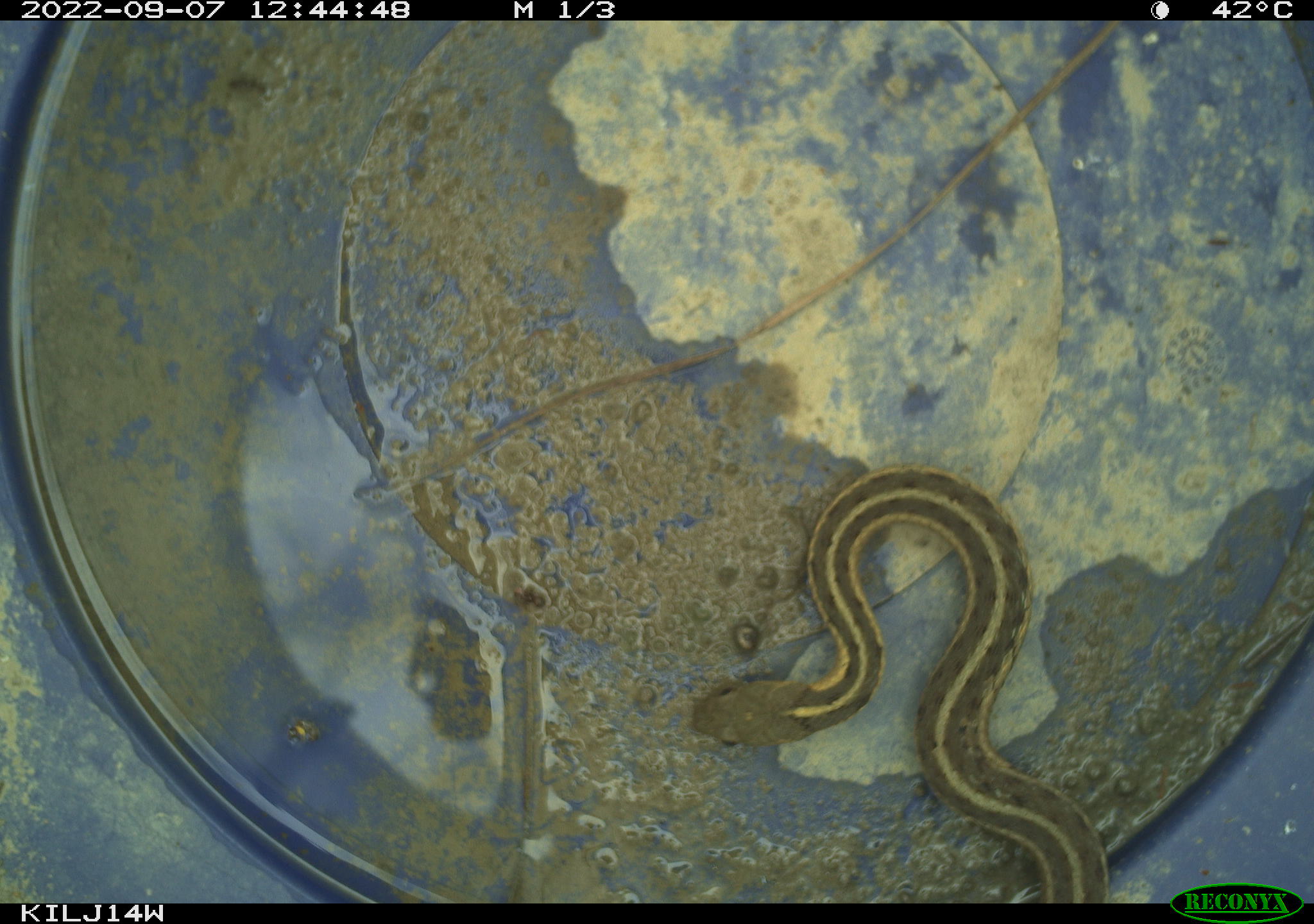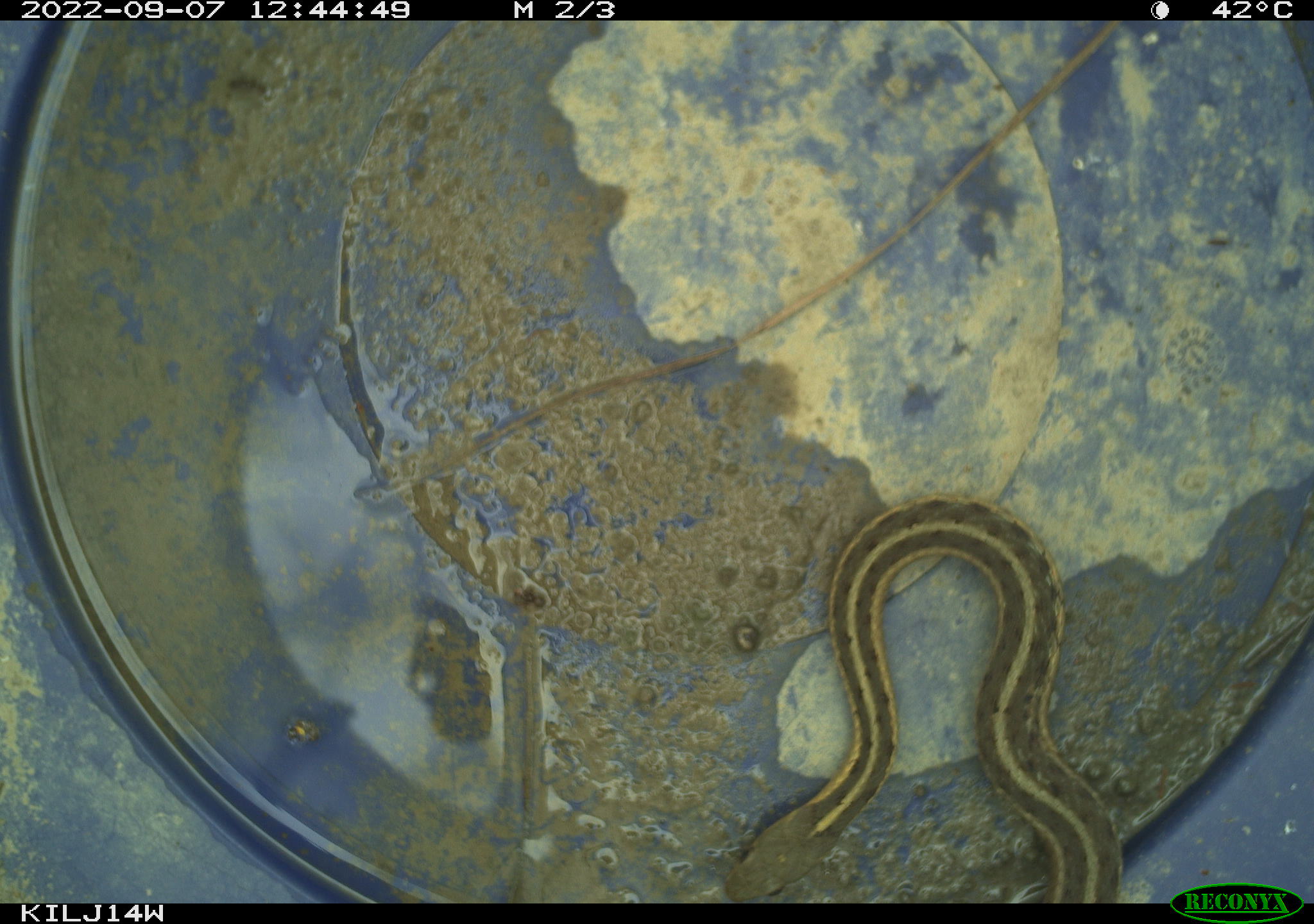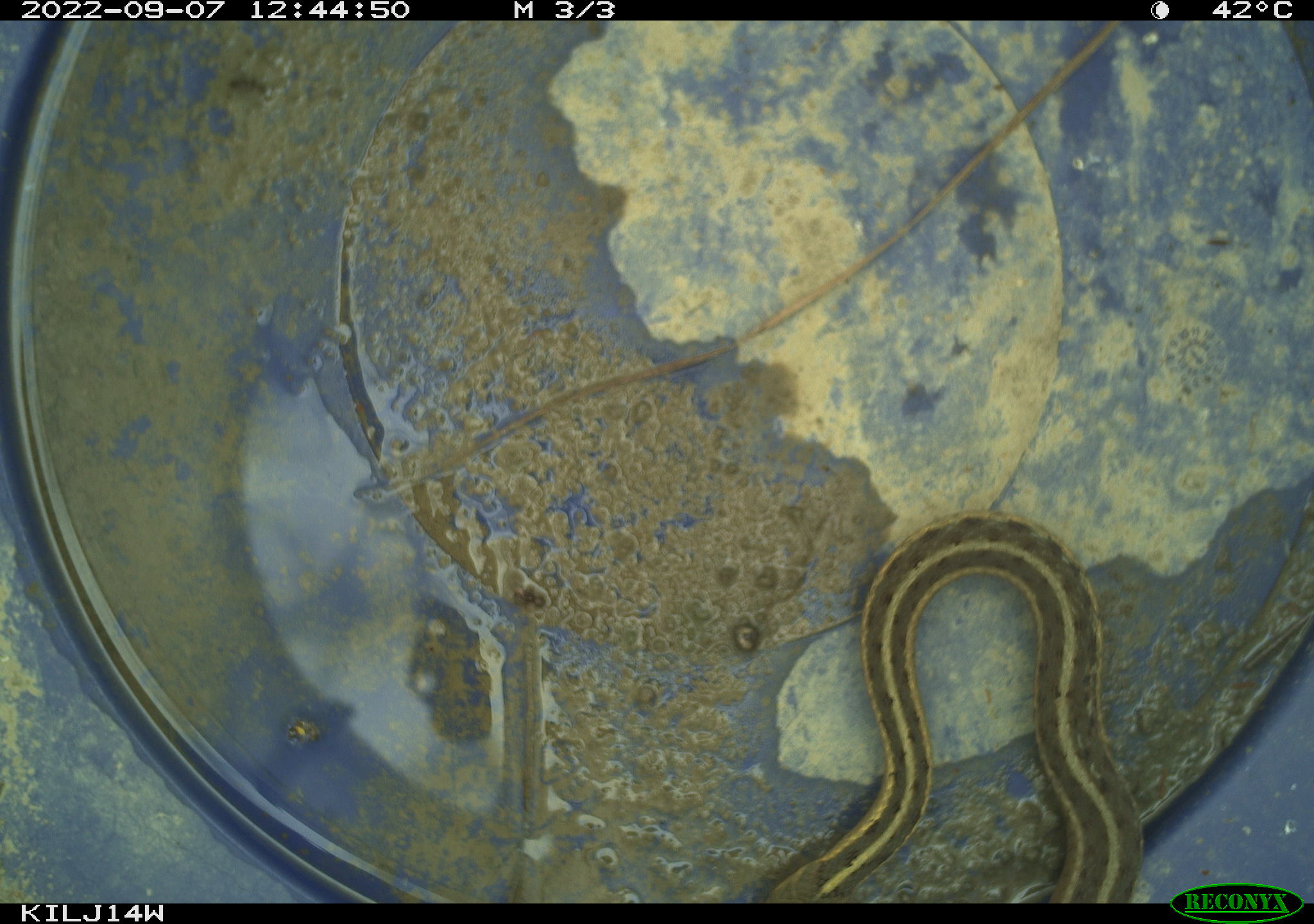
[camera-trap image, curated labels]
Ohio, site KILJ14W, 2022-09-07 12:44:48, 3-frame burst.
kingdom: Animalia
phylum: Chordata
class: Reptilia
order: Squamata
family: Colubridae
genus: Thamnophis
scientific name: Thamnophis sirtalis sirtalis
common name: eastern gartersnake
Eastern gartersnake (Thamnophis sirtalis sirtalis).